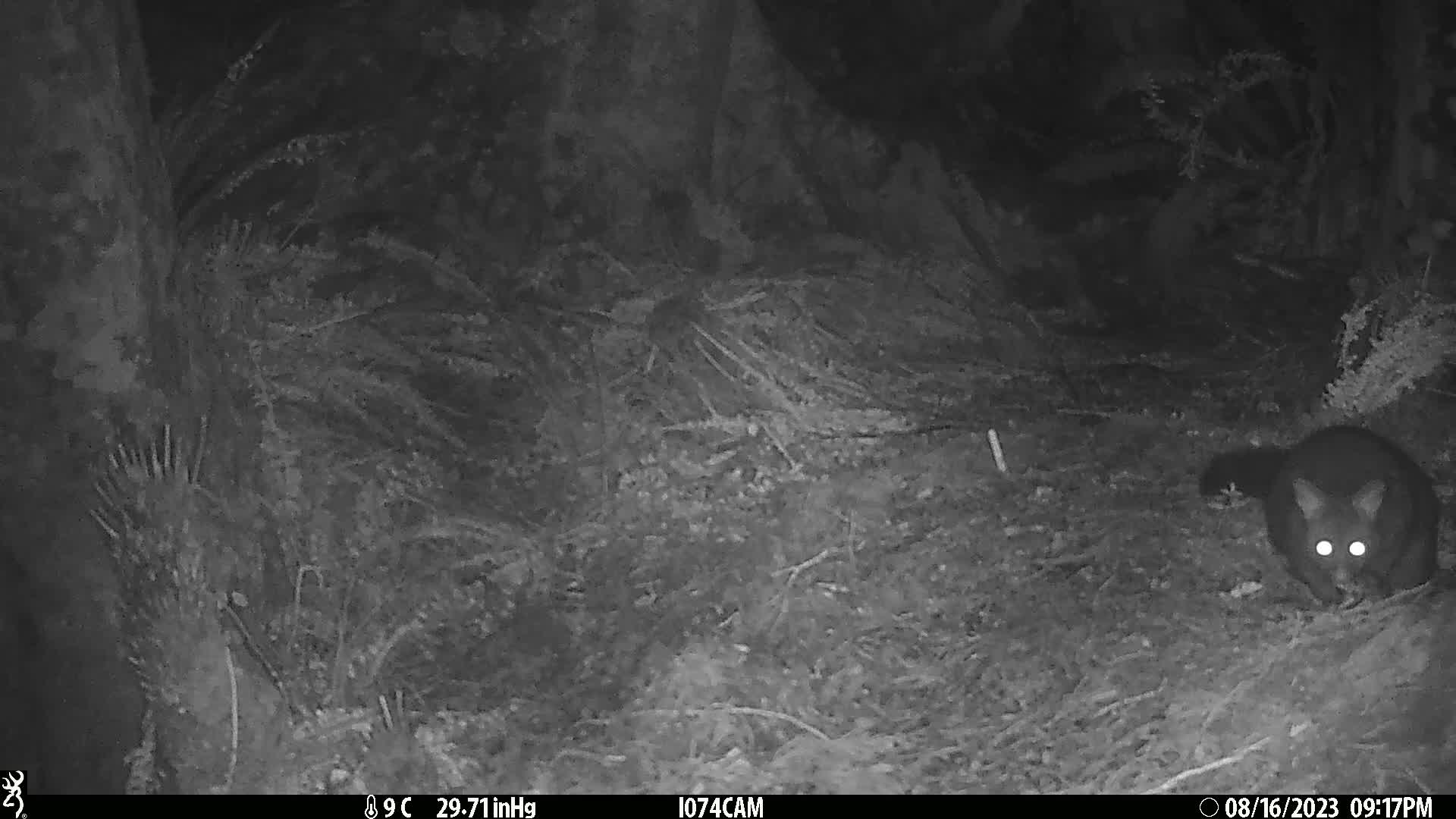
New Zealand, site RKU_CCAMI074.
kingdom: Animalia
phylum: Chordata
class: Mammalia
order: Diprotodontia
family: Phalangeridae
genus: Trichosurus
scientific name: Trichosurus vulpecula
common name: common brushtail possum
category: possum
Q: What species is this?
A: Possum (common brushtail possum) (Trichosurus vulpecula).